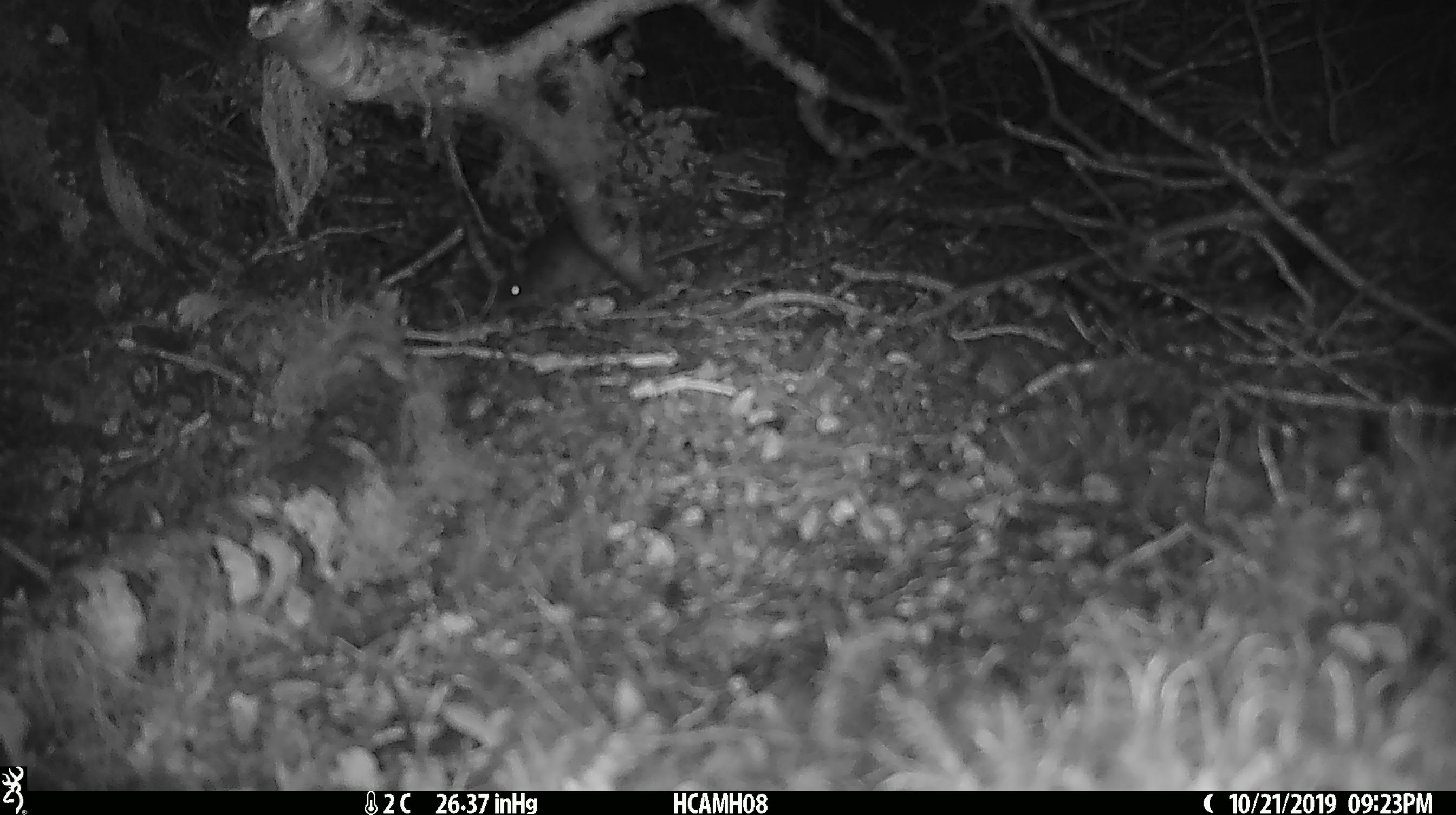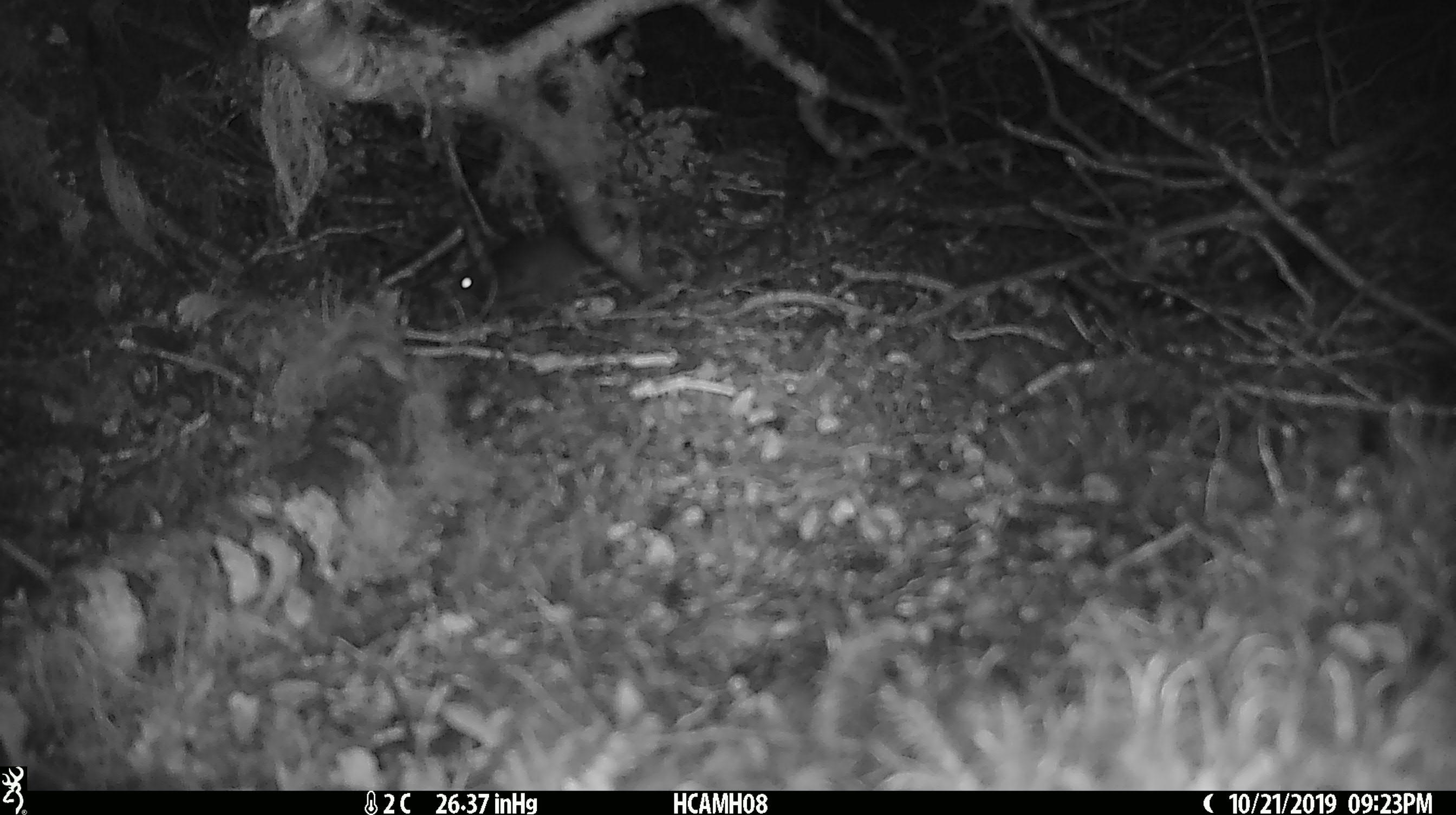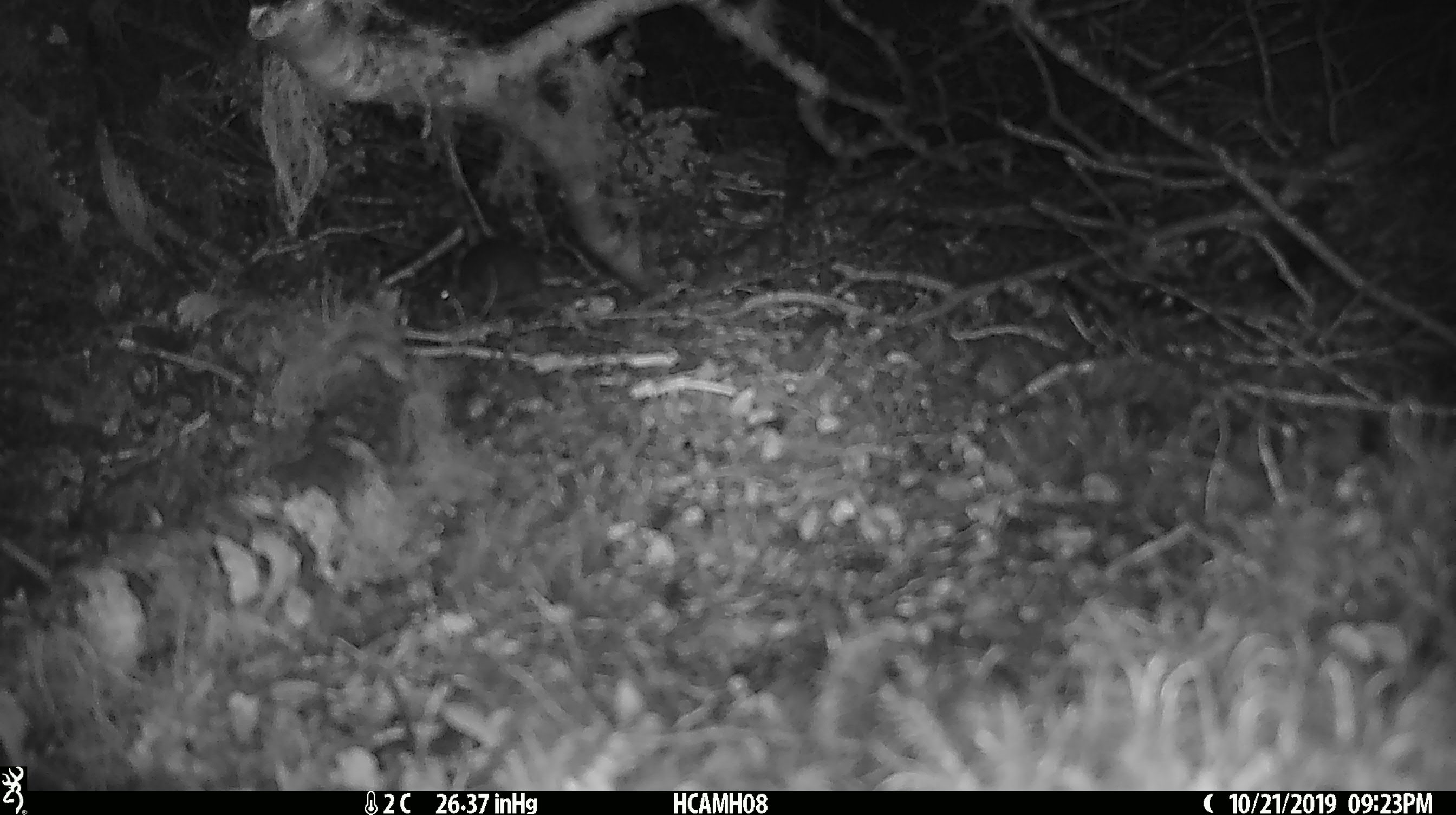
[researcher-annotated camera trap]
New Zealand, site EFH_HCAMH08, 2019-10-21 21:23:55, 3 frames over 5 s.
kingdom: Animalia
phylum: Chordata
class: Mammalia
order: Rodentia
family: Muridae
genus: Mus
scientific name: Mus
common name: mouse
Mouse (Mus).